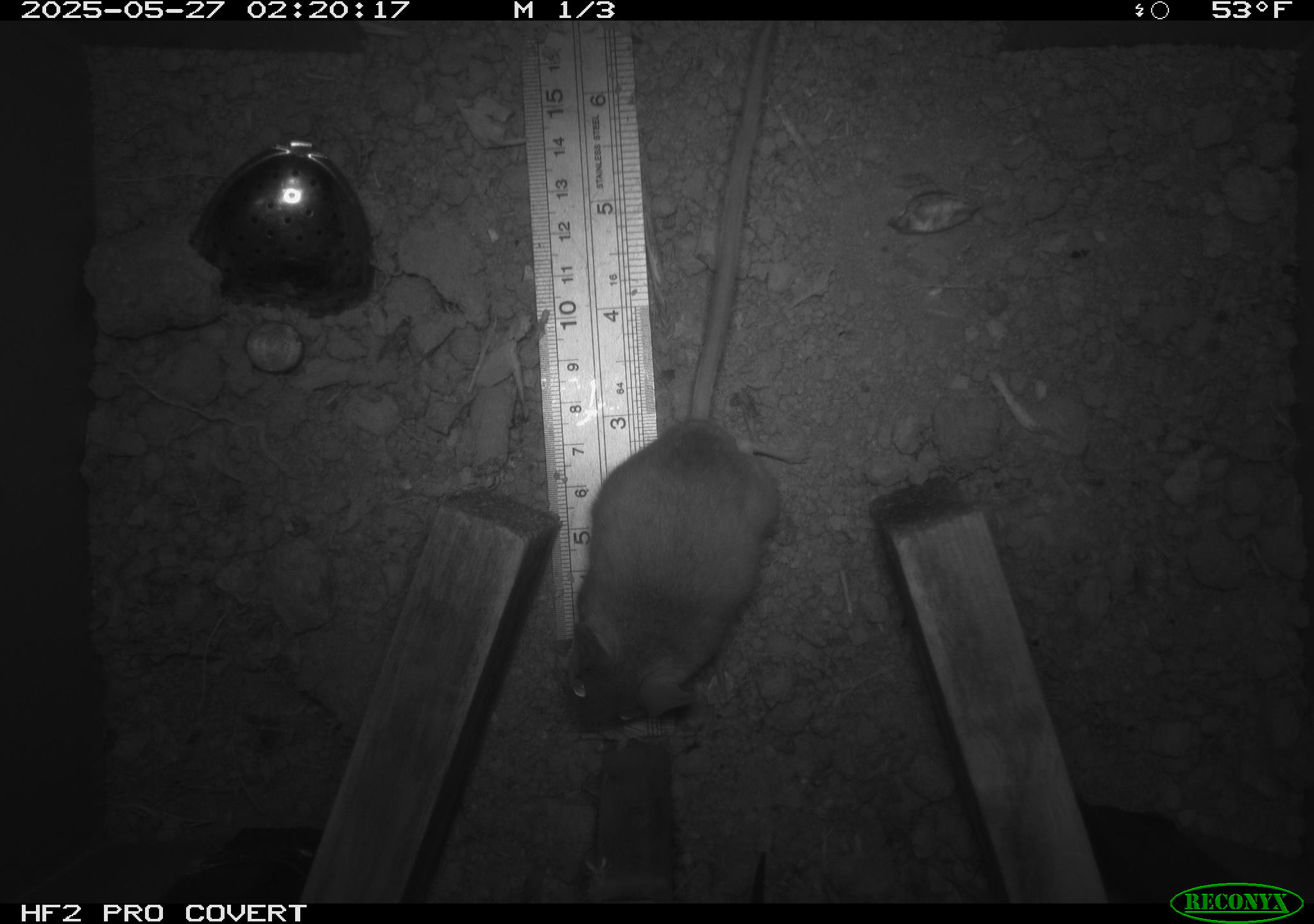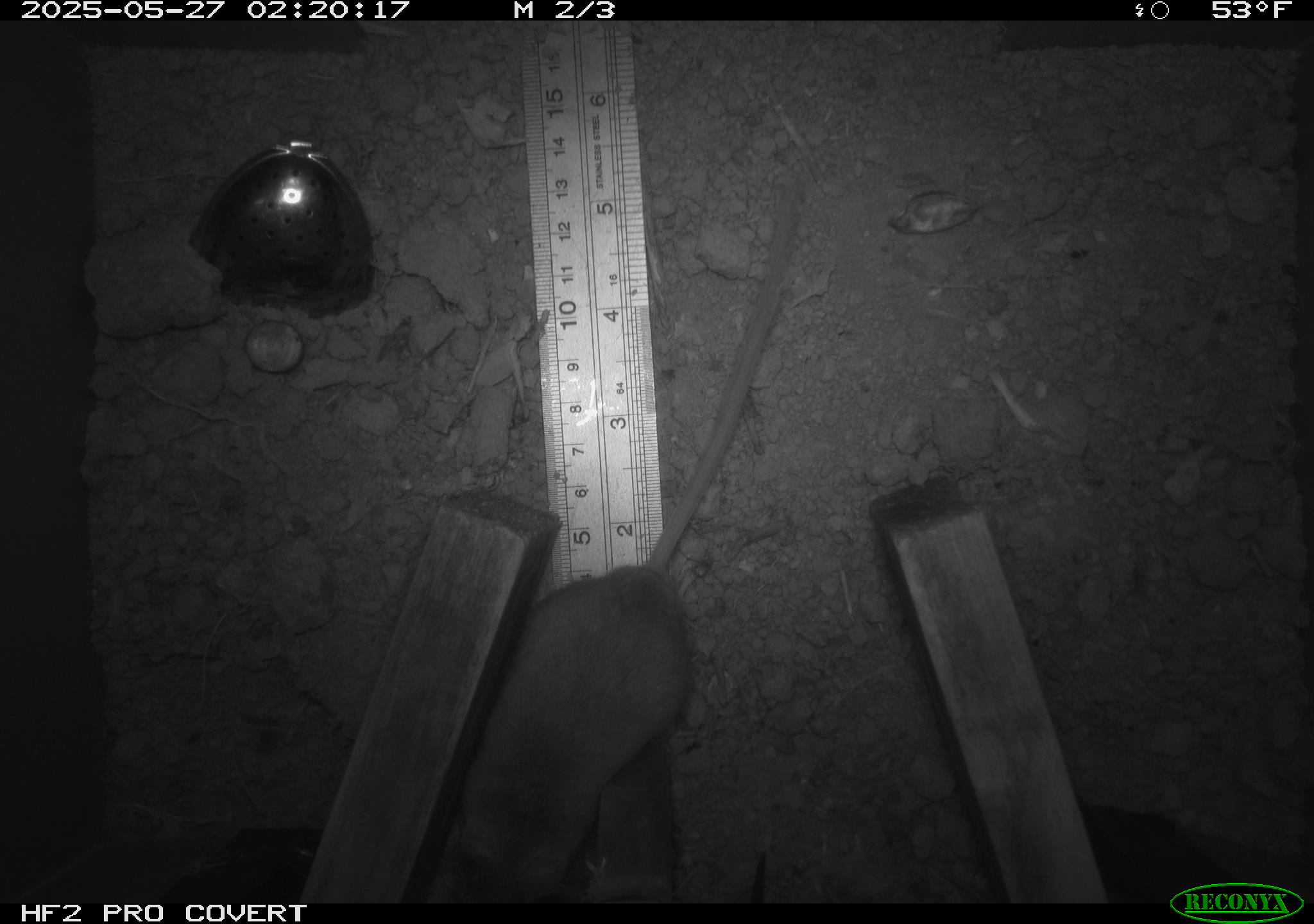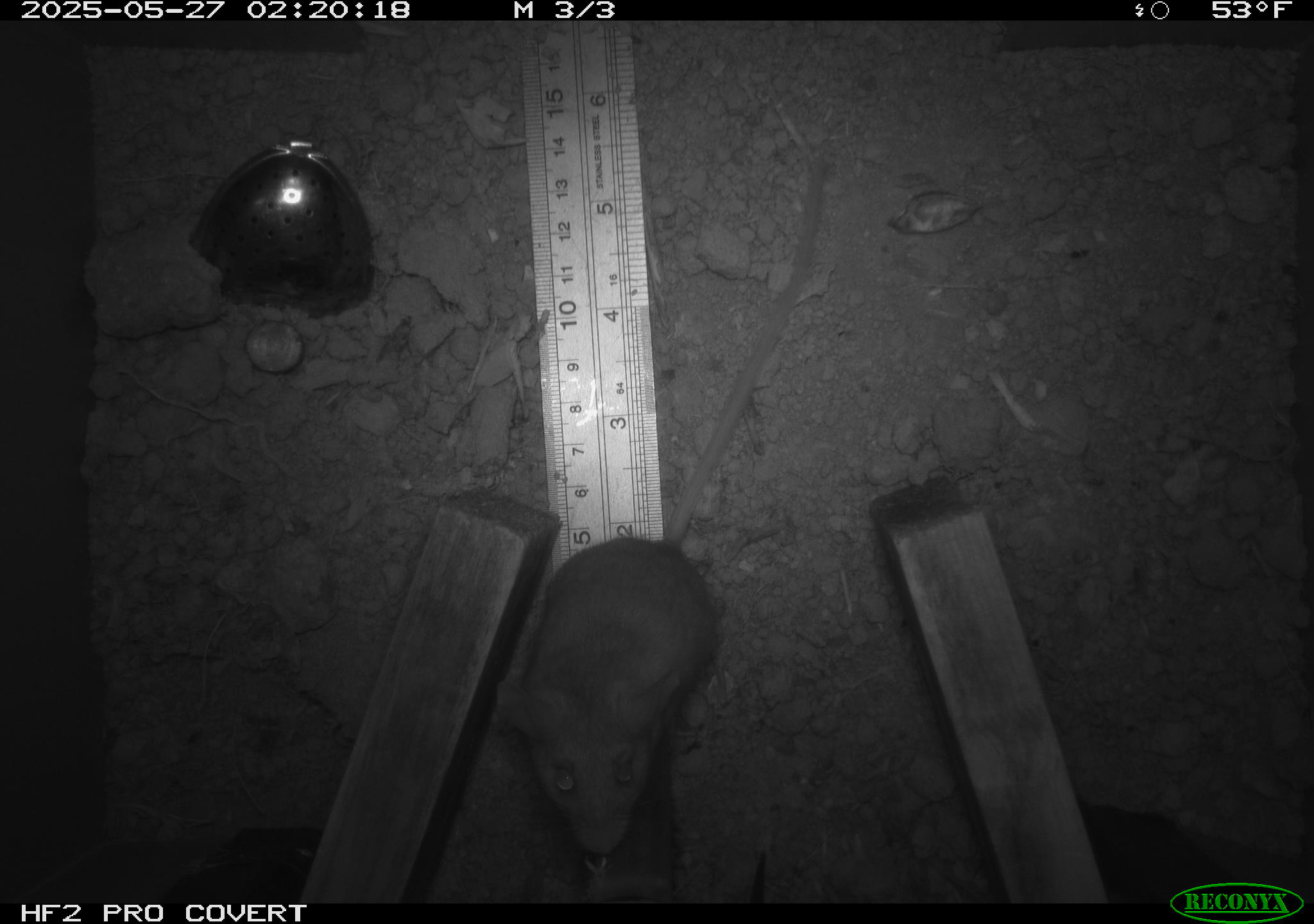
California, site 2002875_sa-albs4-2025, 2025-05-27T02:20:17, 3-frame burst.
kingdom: Animalia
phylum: Chordata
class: Mammalia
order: Rodentia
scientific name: Rodentia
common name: mouse species